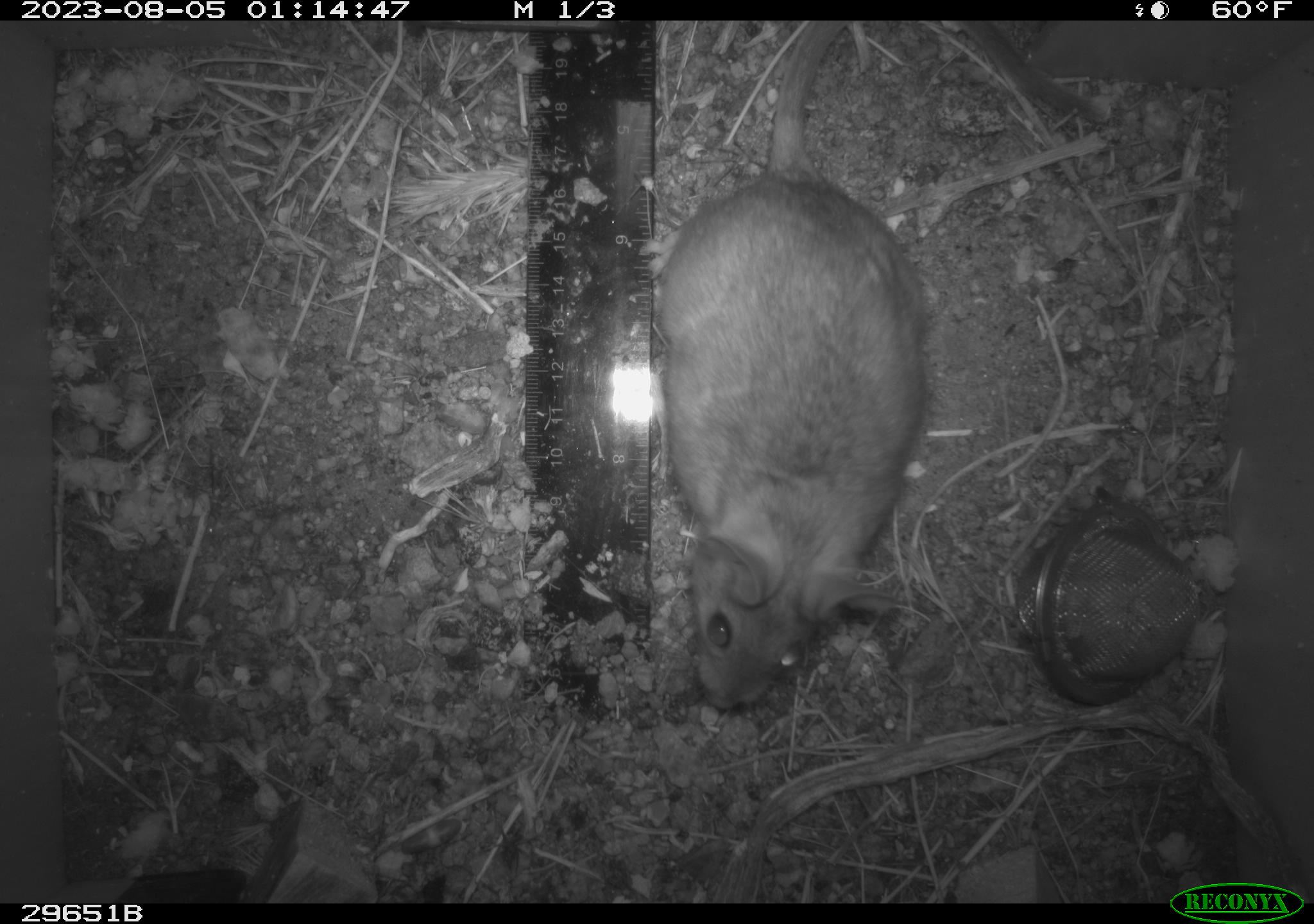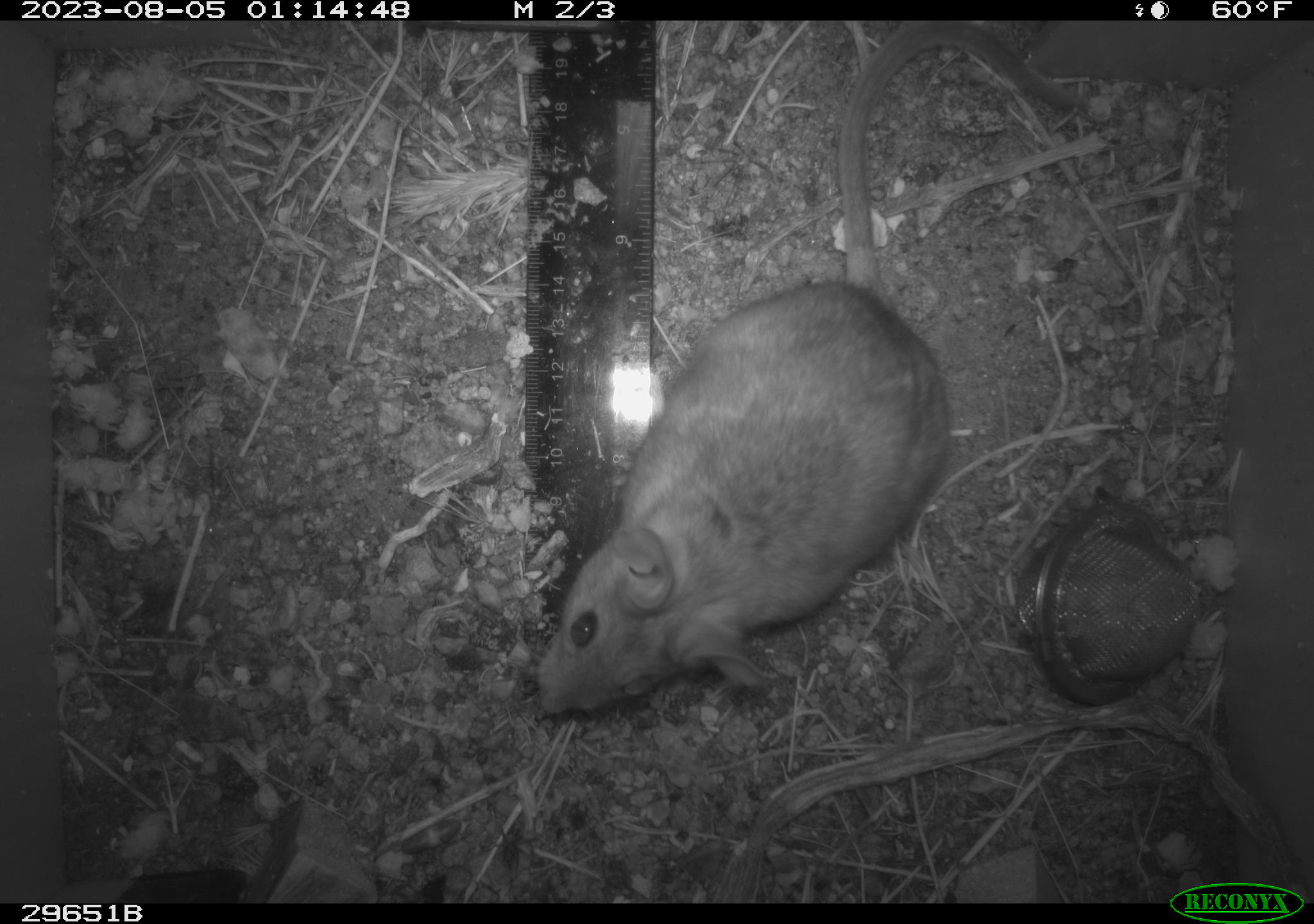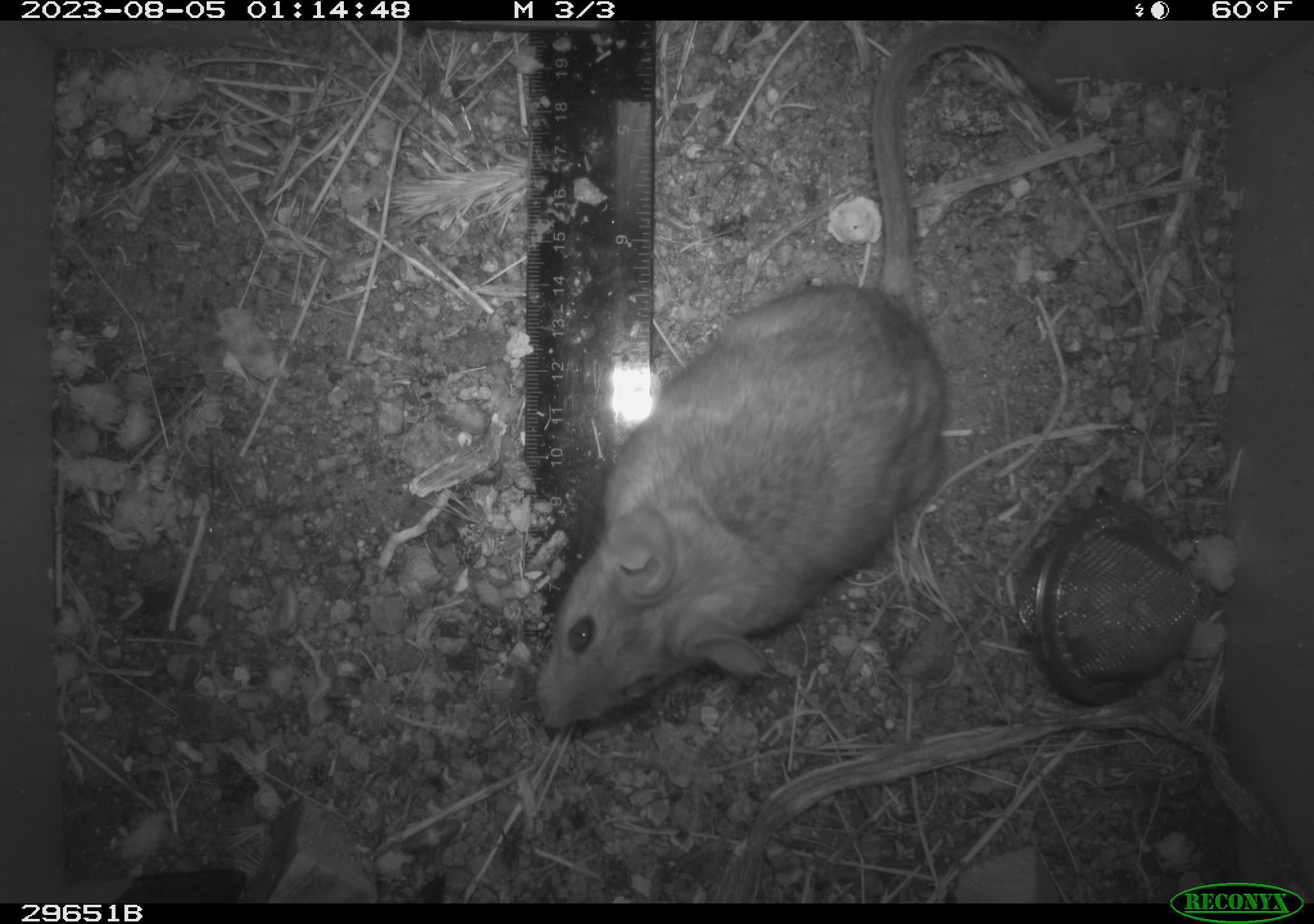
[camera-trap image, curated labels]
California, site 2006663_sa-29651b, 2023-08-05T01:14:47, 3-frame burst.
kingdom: Animalia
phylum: Chordata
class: Mammalia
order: Rodentia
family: Cricetidae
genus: Neotoma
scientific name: Neotoma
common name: pack rat or woodrat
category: neotoma species